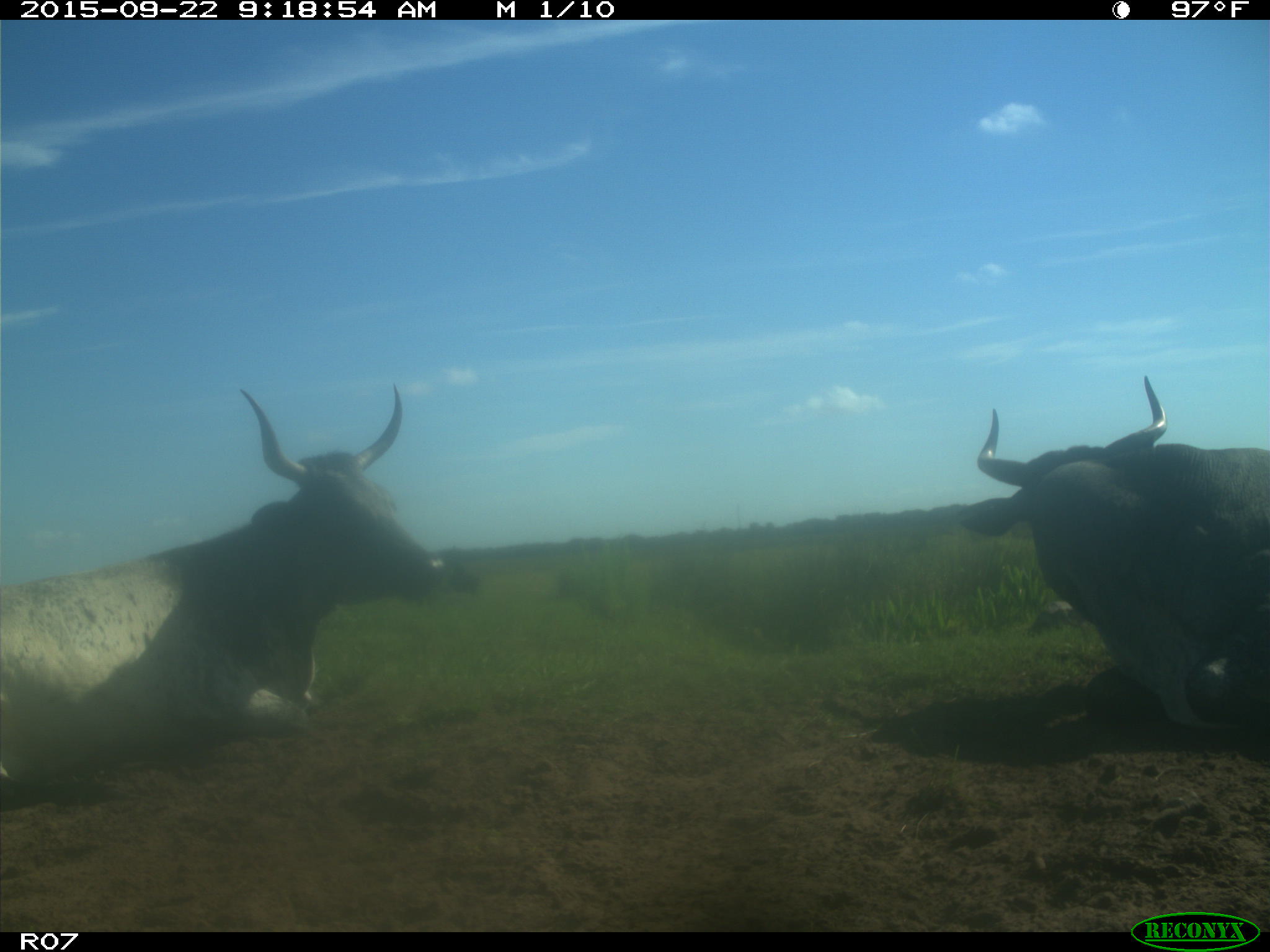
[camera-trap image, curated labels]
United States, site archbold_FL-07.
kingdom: Animalia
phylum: Chordata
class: Mammalia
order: Artiodactyla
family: Bovidae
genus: Bos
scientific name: Bos taurus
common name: domestic cow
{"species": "Bos taurus (domestic cow)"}